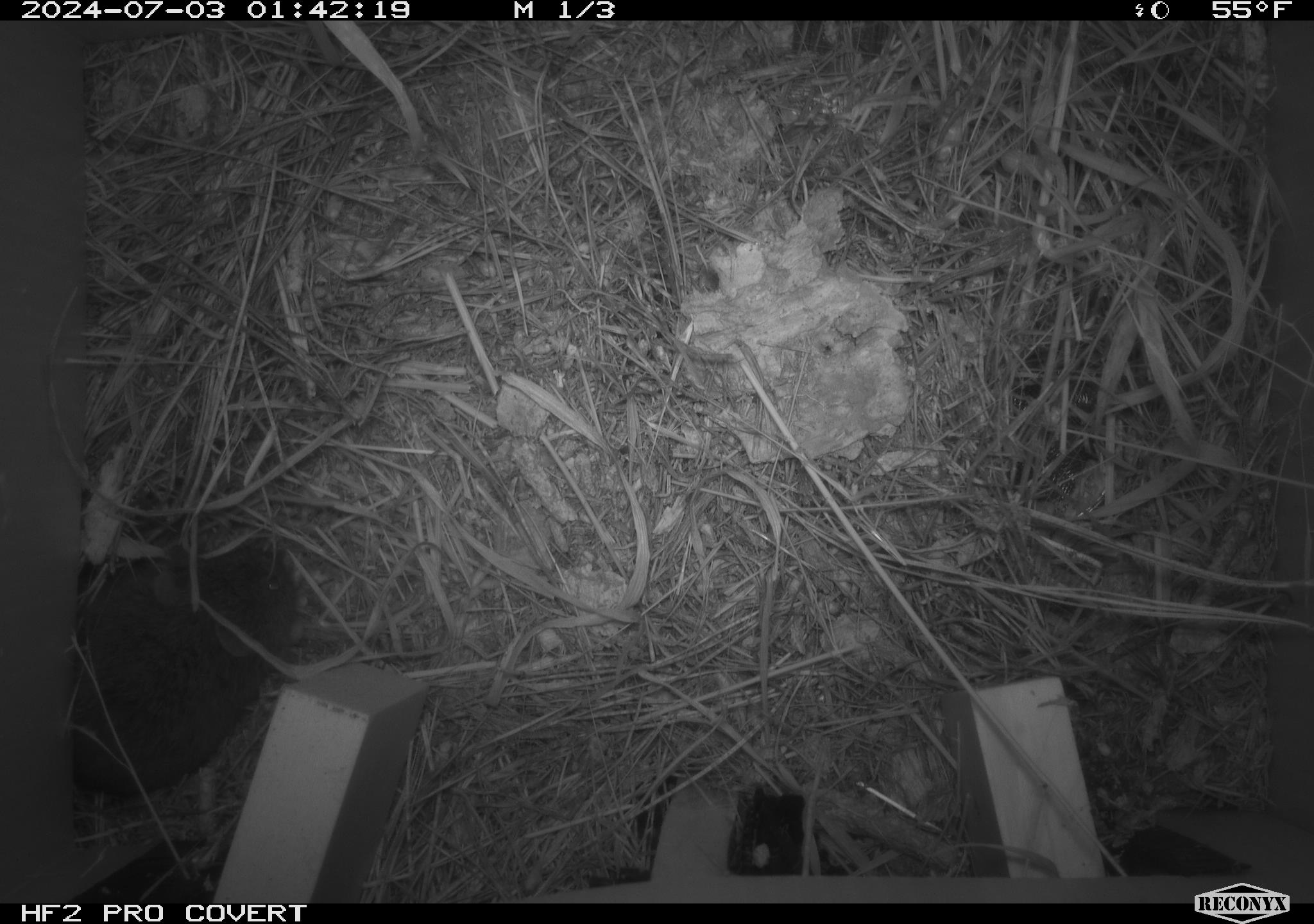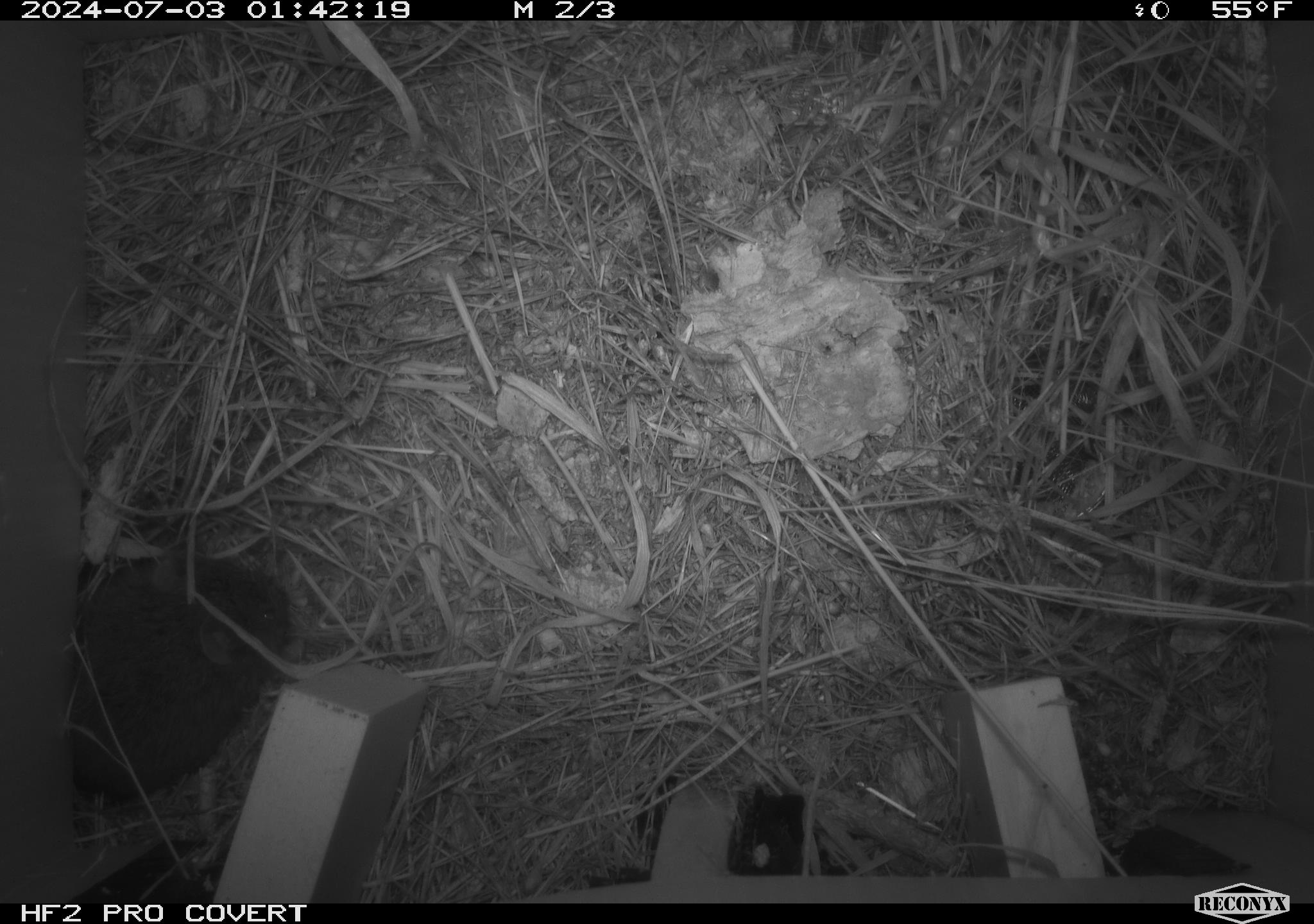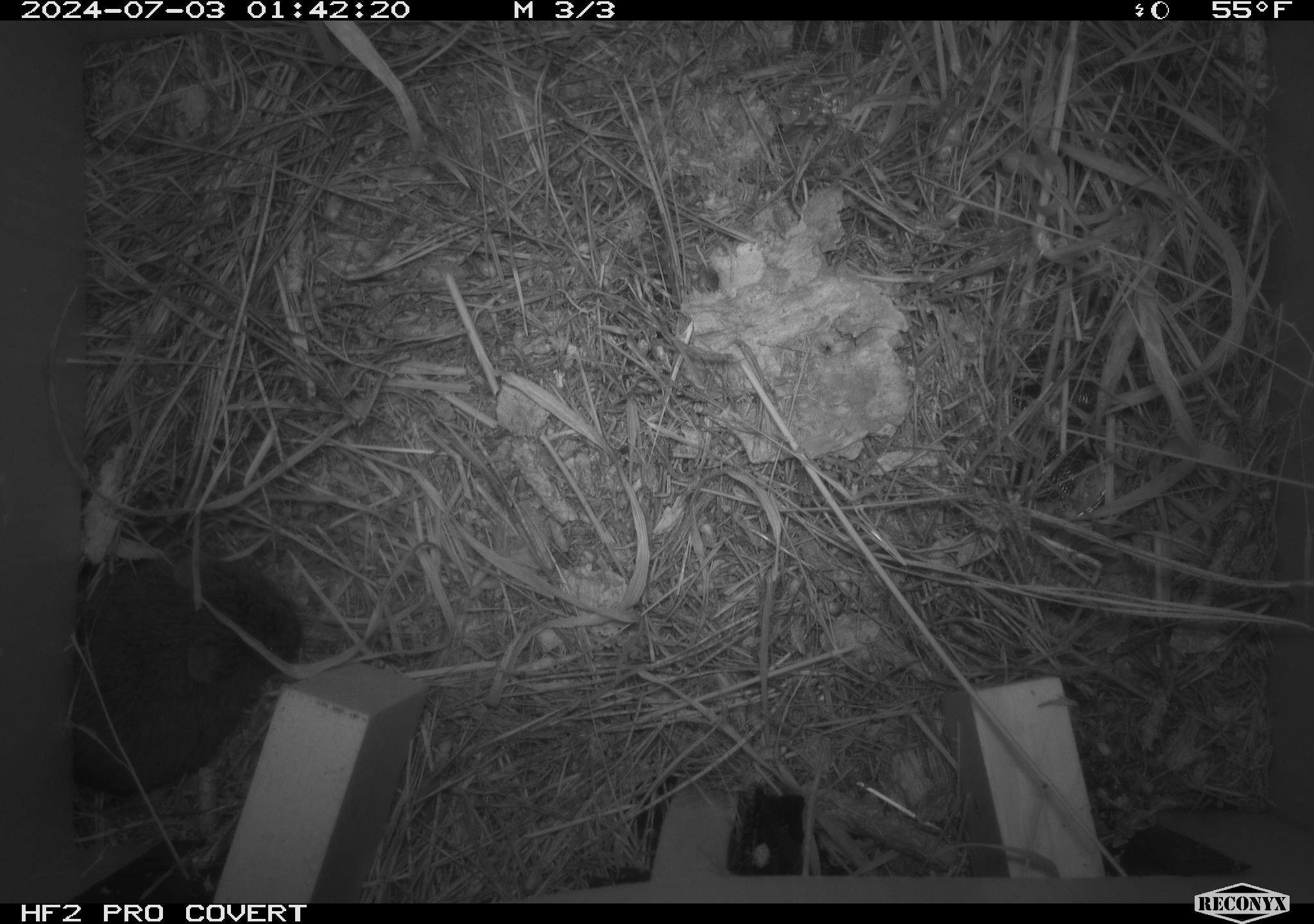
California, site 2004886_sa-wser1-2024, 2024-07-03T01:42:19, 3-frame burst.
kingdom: Animalia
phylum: Chordata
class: Mammalia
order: Rodentia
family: Cricetidae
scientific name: Arvicolinae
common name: voles, lemmings, and muskrats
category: arvicolinae subfamily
Arvicolinae subfamily (voles, lemmings, and muskrats) (Arvicolinae).